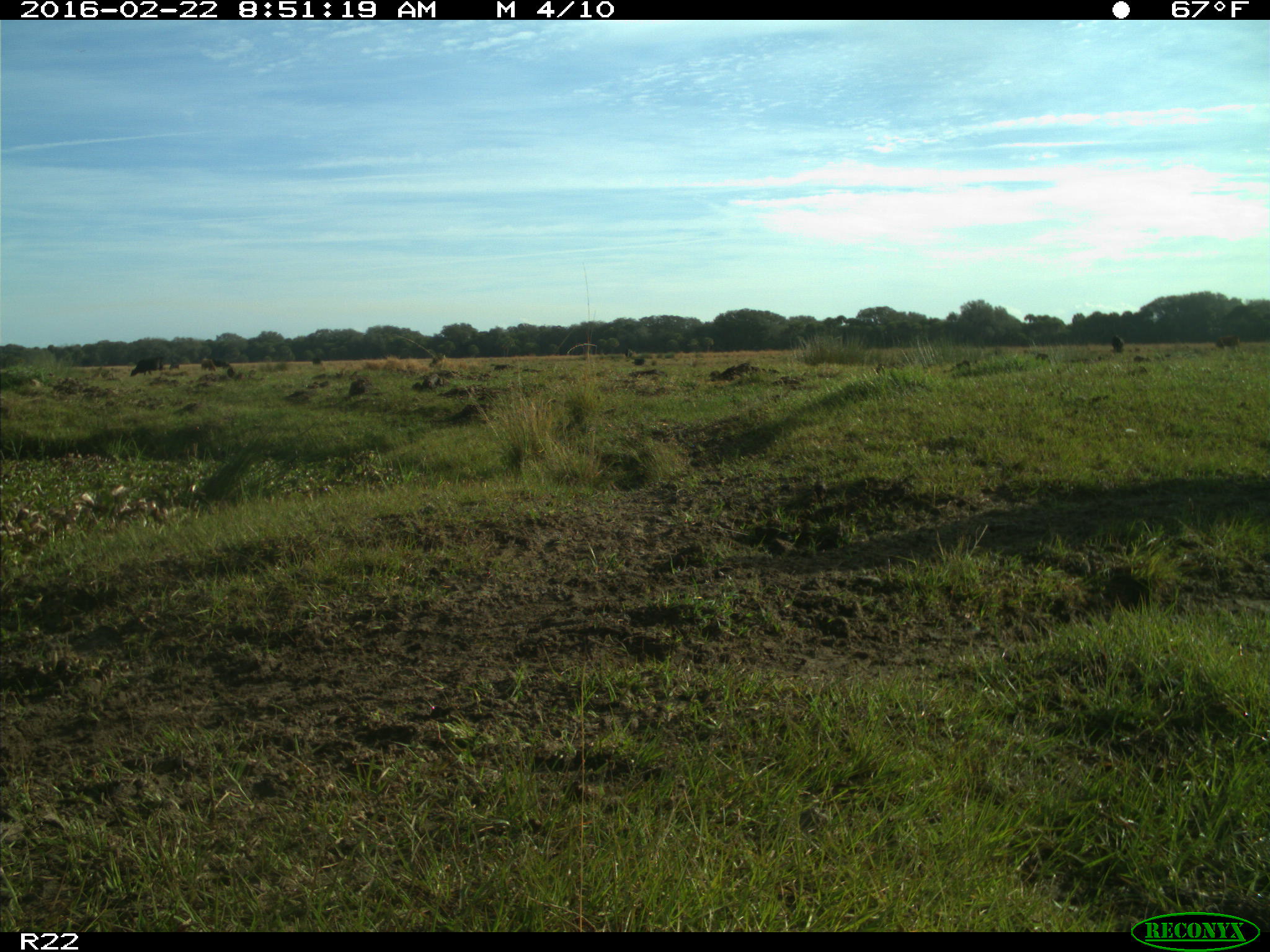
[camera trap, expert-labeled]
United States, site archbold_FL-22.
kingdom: Animalia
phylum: Chordata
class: Mammalia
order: Artiodactyla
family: Bovidae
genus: Bos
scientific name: Bos taurus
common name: domestic cow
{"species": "Bos taurus (domestic cow)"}